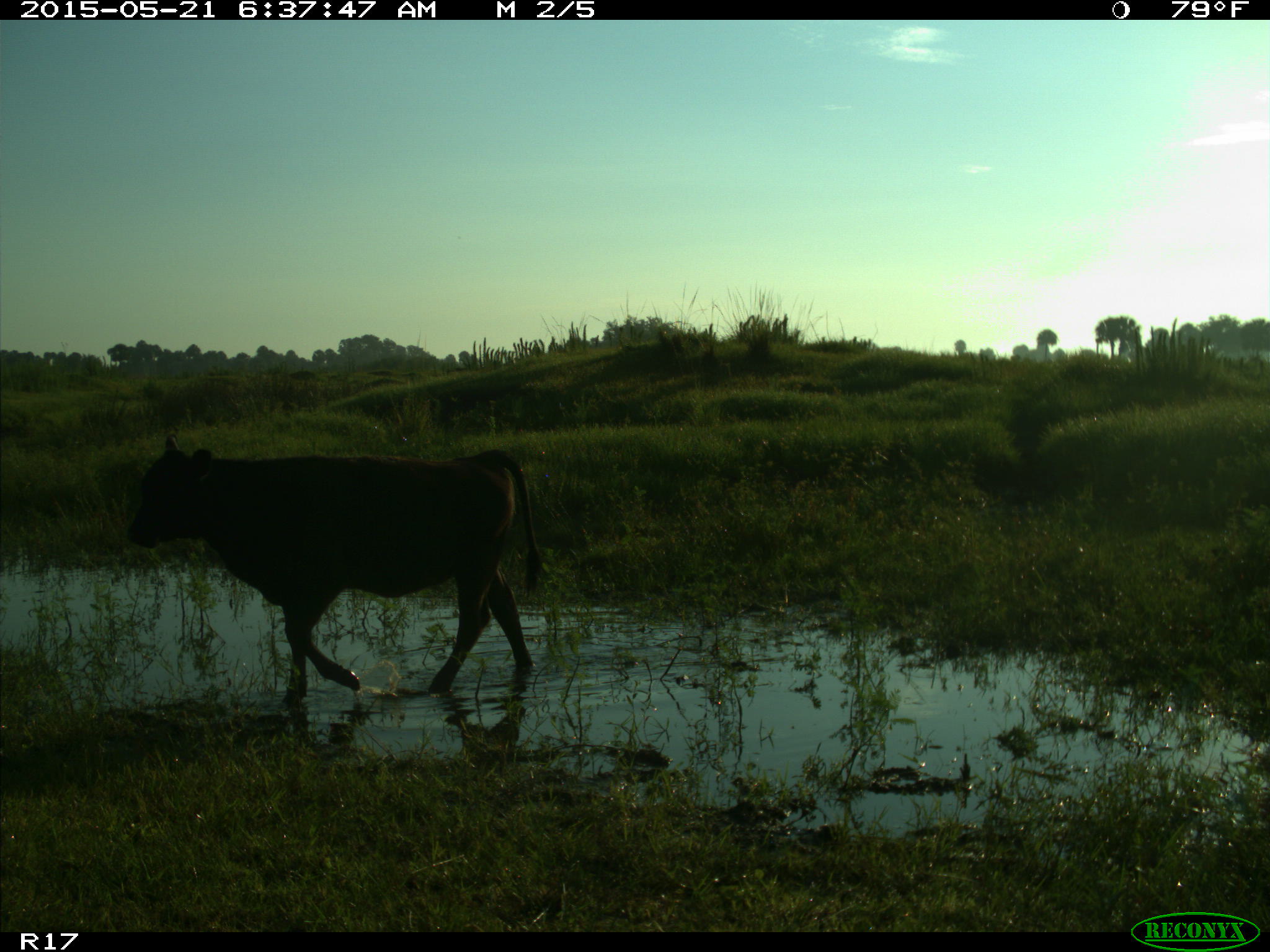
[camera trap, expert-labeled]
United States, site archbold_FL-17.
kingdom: Animalia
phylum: Chordata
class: Mammalia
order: Artiodactyla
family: Bovidae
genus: Bos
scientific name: Bos taurus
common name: domestic cow